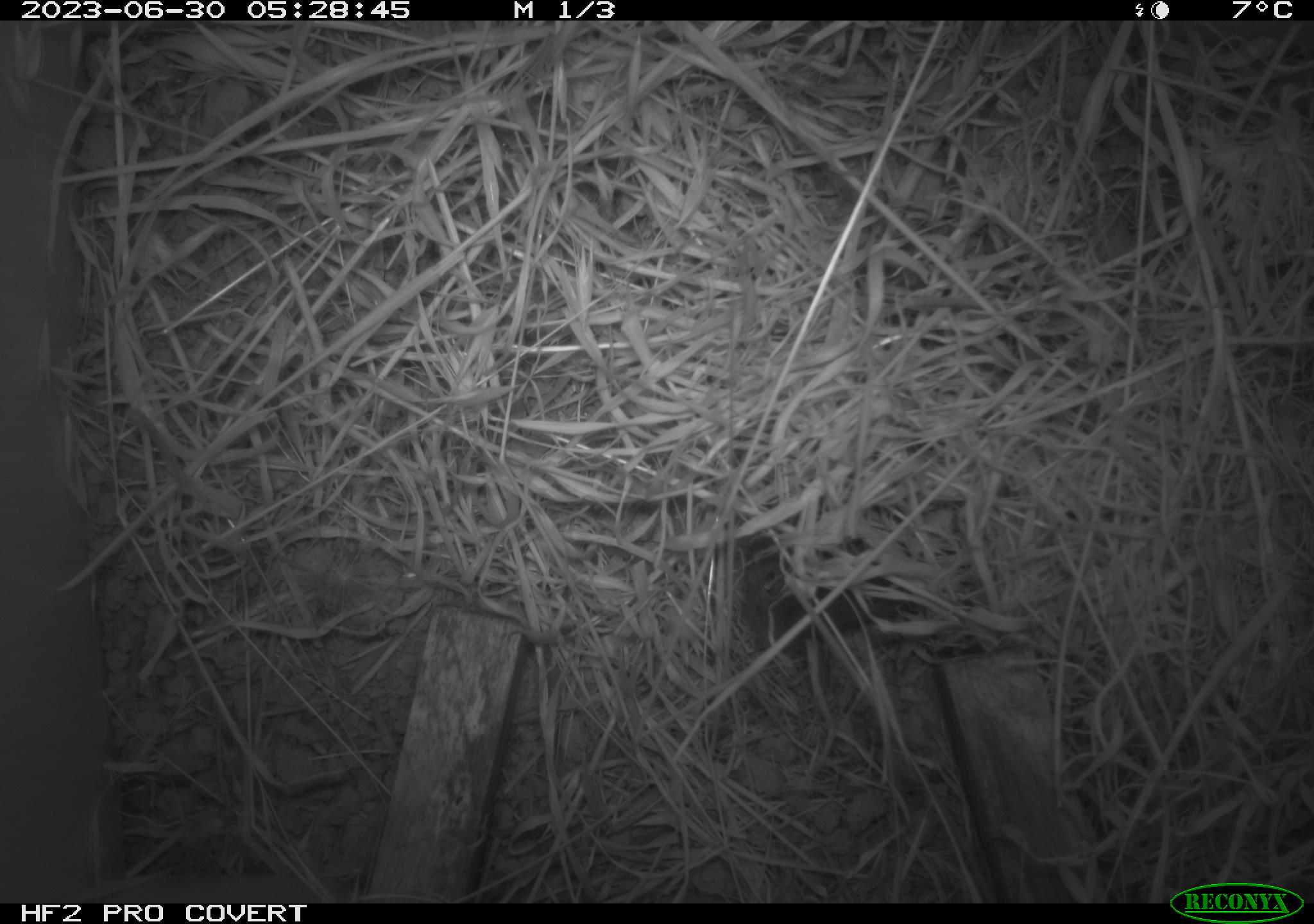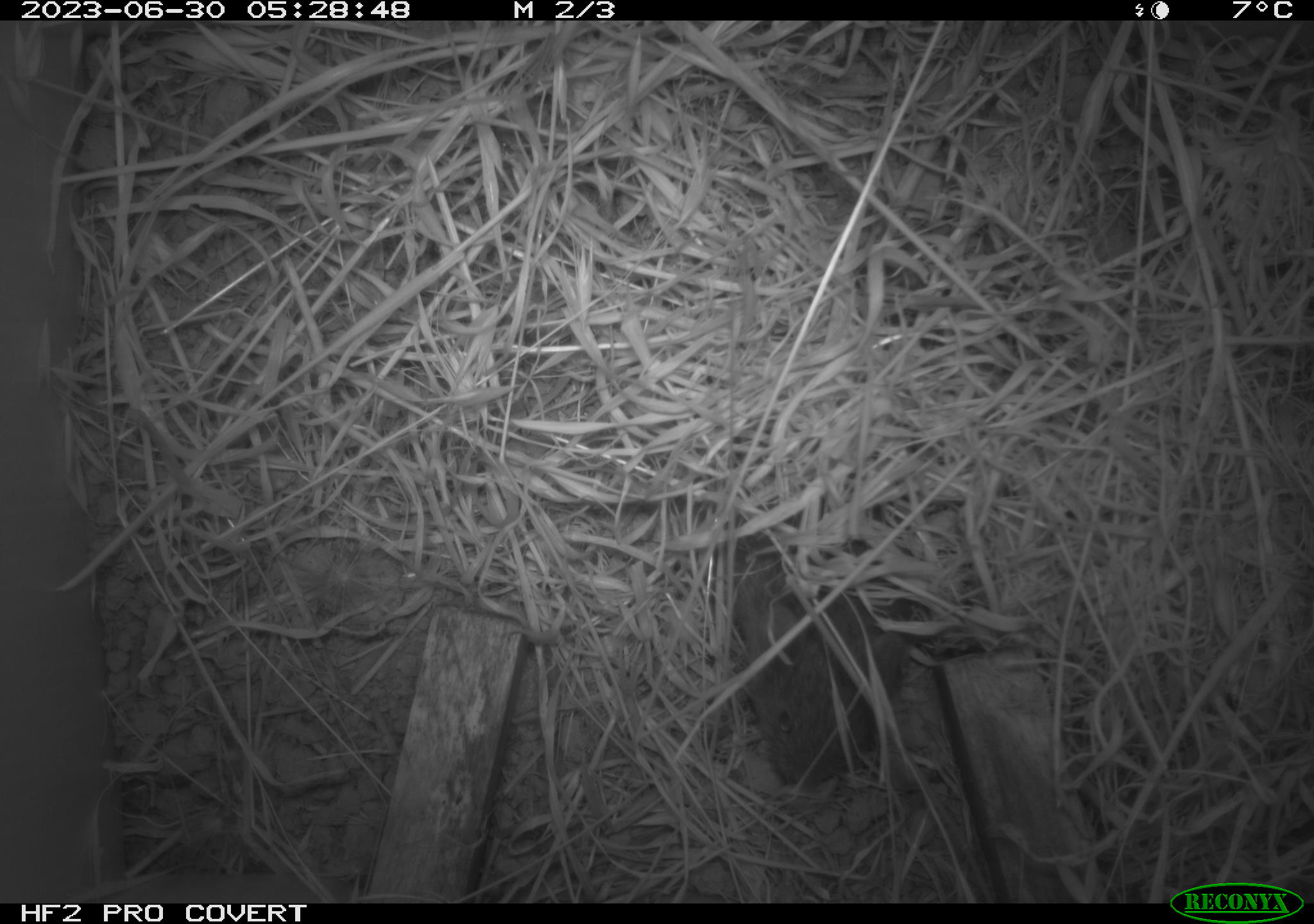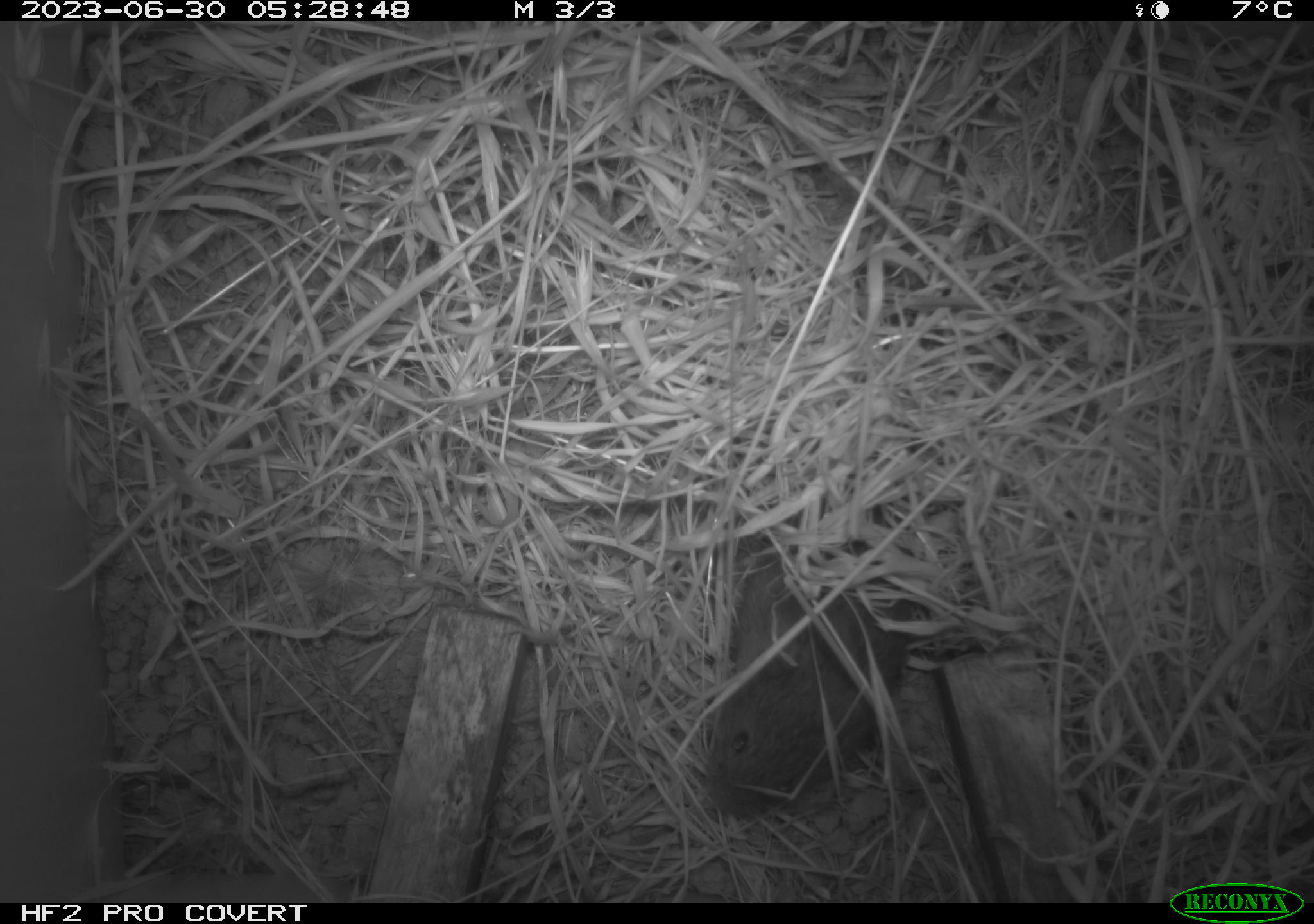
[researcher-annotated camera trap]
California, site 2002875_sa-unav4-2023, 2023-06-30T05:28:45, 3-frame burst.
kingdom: Animalia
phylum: Chordata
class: Mammalia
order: Rodentia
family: Cricetidae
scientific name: Arvicolinae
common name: voles, lemmings, and muskrats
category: arvicolinae subfamily